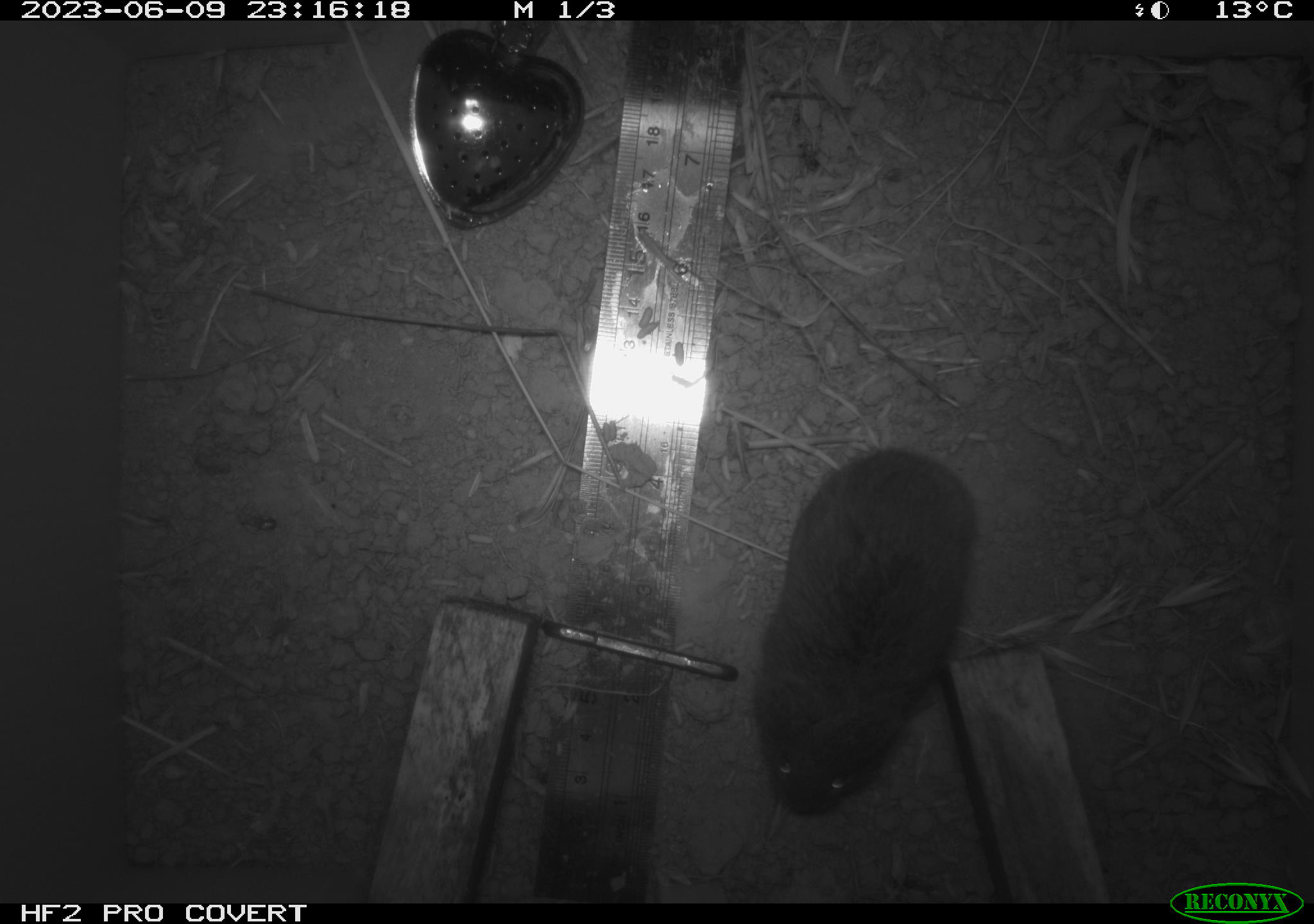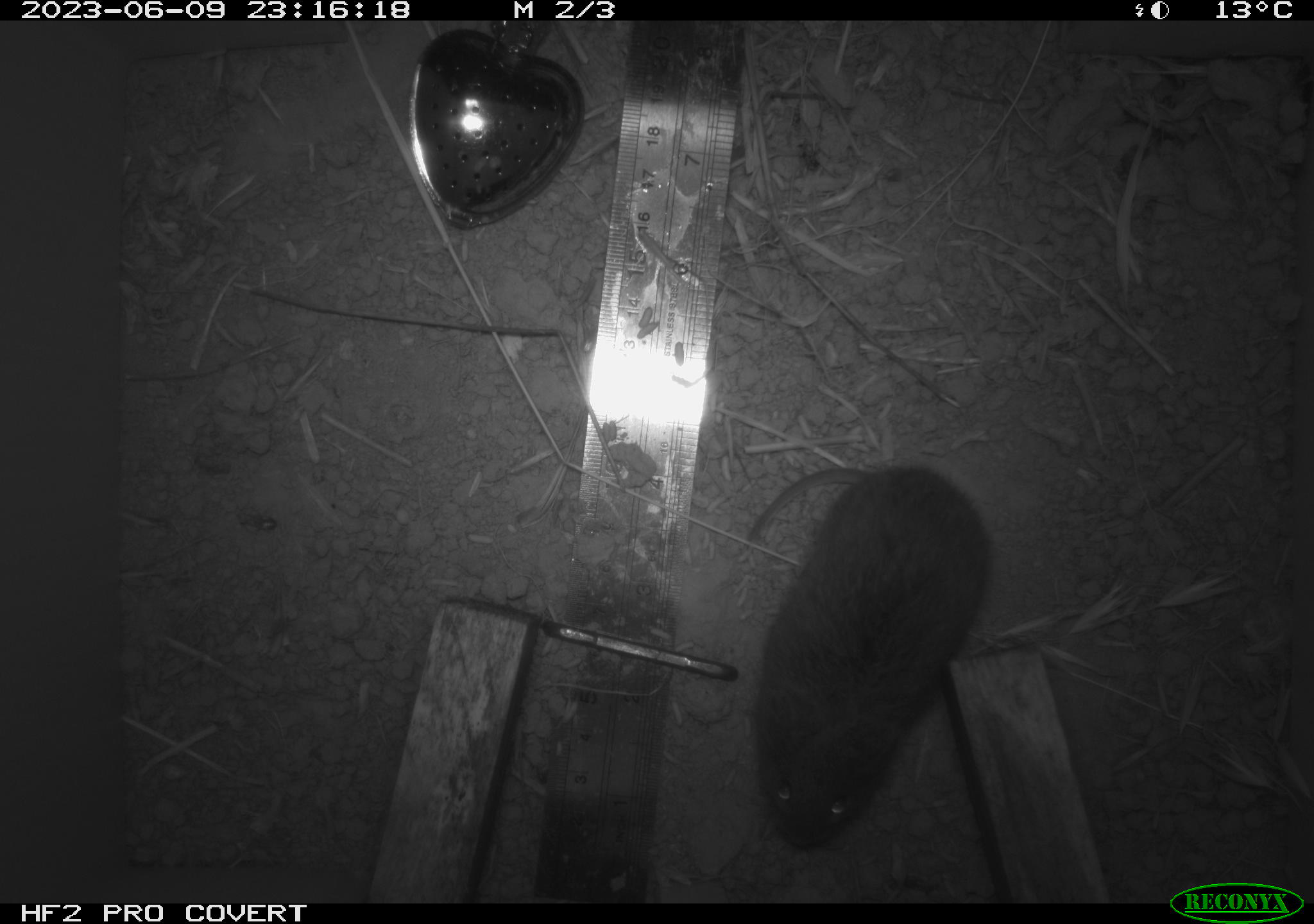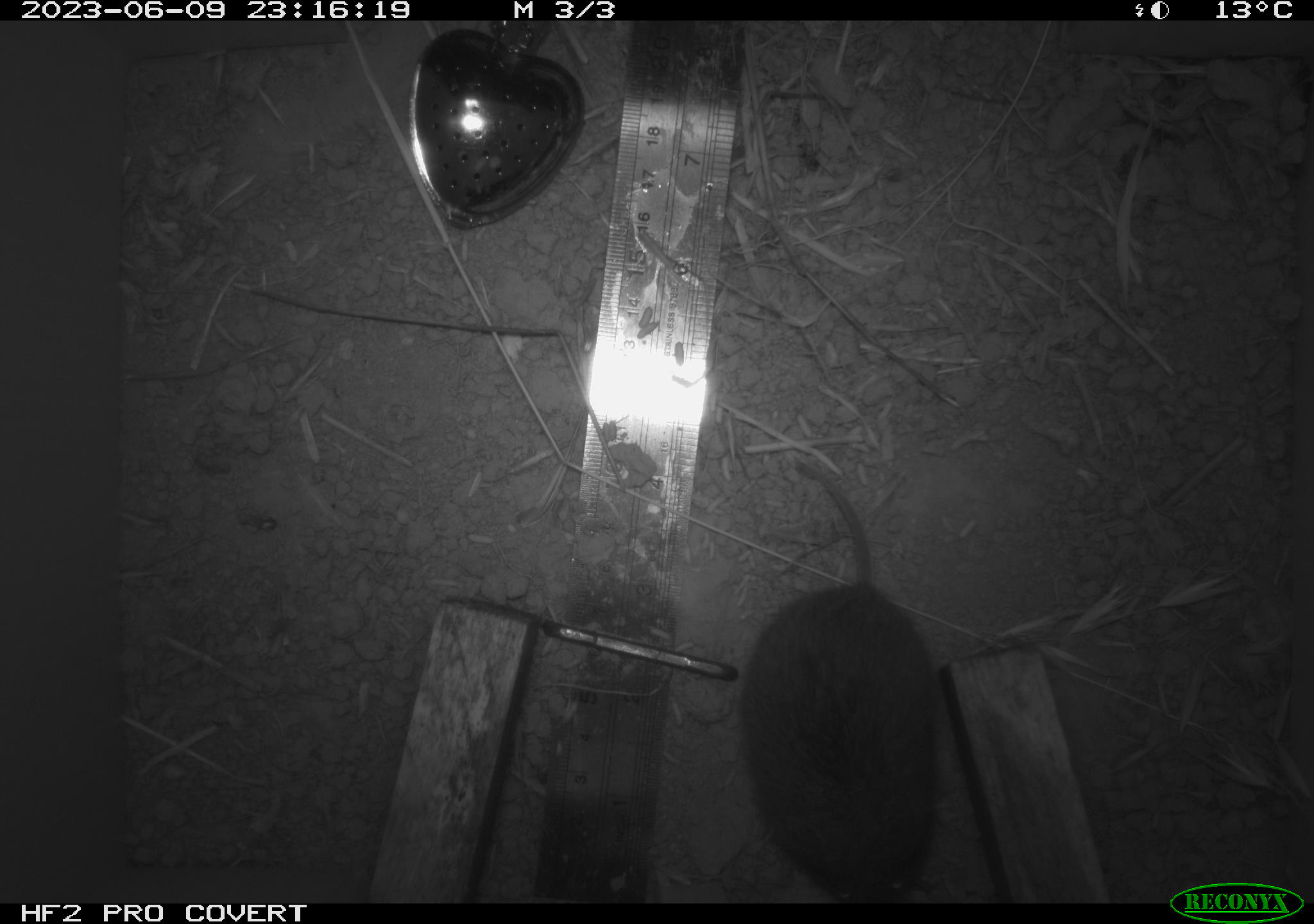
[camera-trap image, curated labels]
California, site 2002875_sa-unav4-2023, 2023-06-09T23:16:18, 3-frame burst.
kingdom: Animalia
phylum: Chordata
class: Mammalia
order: Rodentia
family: Cricetidae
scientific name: Arvicolinae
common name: voles, lemmings, and muskrats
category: arvicolinae subfamily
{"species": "arvicolinae subfamily (voles, lemmings, and muskrats) (Arvicolinae)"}